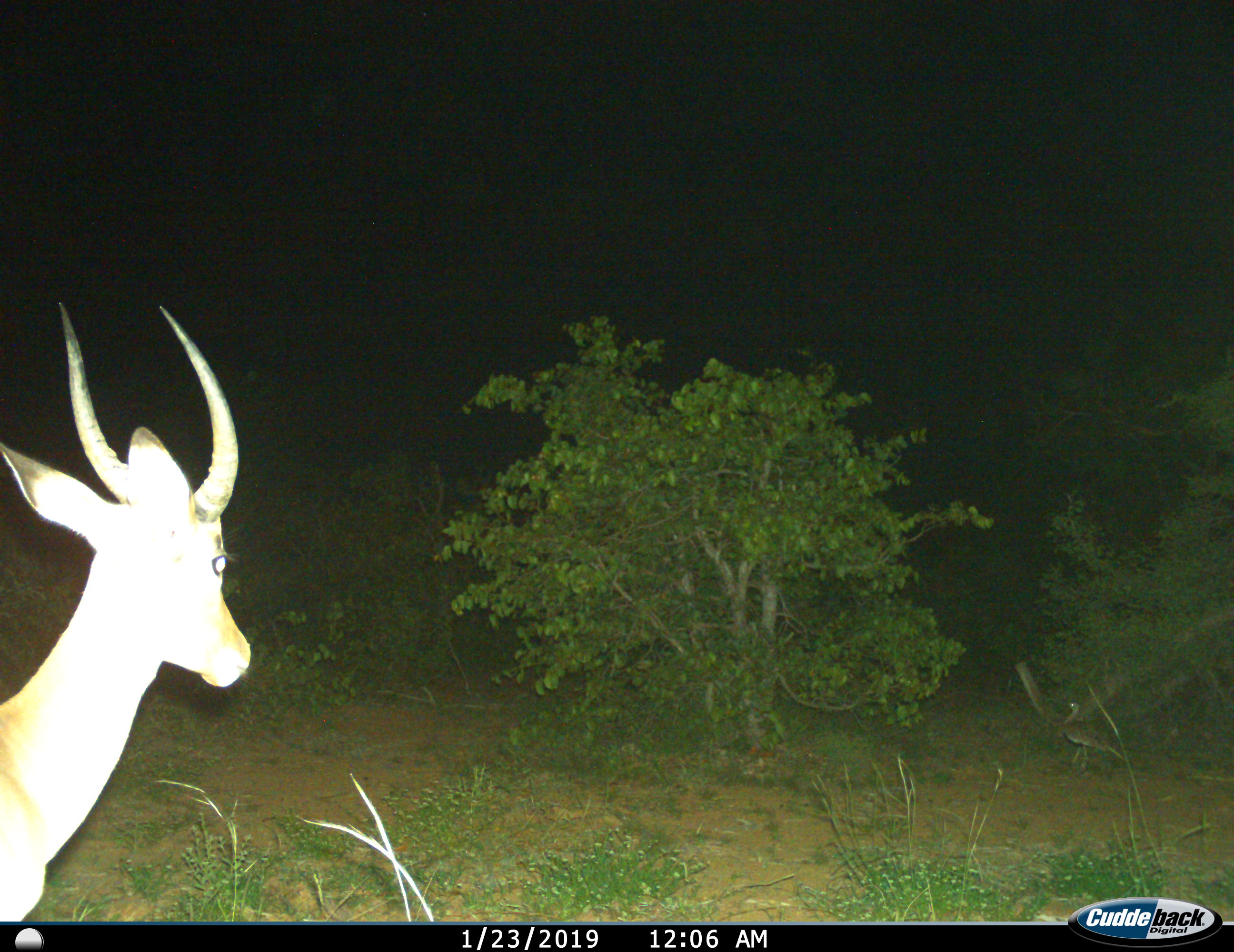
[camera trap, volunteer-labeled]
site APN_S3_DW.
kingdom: Animalia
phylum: Chordata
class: Mammalia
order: Artiodactyla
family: Bovidae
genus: Aepyceros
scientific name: Aepyceros melampus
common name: impala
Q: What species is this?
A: Impala (Aepyceros melampus).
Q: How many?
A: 1.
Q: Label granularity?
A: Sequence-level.